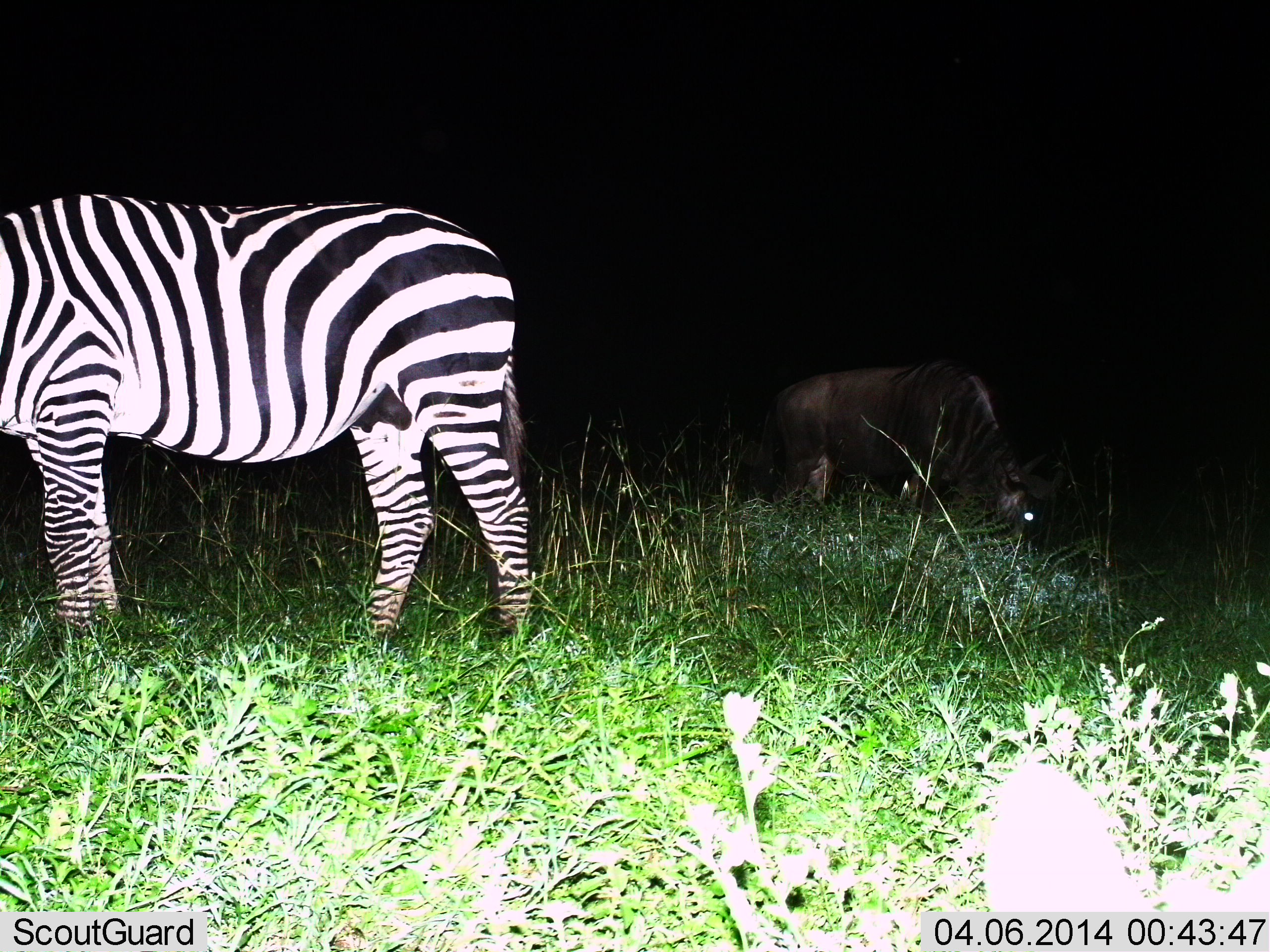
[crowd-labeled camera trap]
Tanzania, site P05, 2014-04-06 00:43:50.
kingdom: Animalia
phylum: Chordata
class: Mammalia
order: Artiodactyla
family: Bovidae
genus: Connochaetes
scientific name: Connochaetes taurinus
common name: blue wildebeest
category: wildebeest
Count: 1.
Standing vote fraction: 0%.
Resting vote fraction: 0%.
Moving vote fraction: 0%.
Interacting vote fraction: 0%.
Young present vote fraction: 0%.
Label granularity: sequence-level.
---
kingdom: Animalia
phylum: Chordata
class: Mammalia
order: Perissodactyla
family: Equidae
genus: Equus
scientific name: Equus quagga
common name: plains zebra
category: zebra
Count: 1.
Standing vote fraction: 71%.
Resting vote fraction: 7%.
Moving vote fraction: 14%.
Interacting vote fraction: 7%.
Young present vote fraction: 0%.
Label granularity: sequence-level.